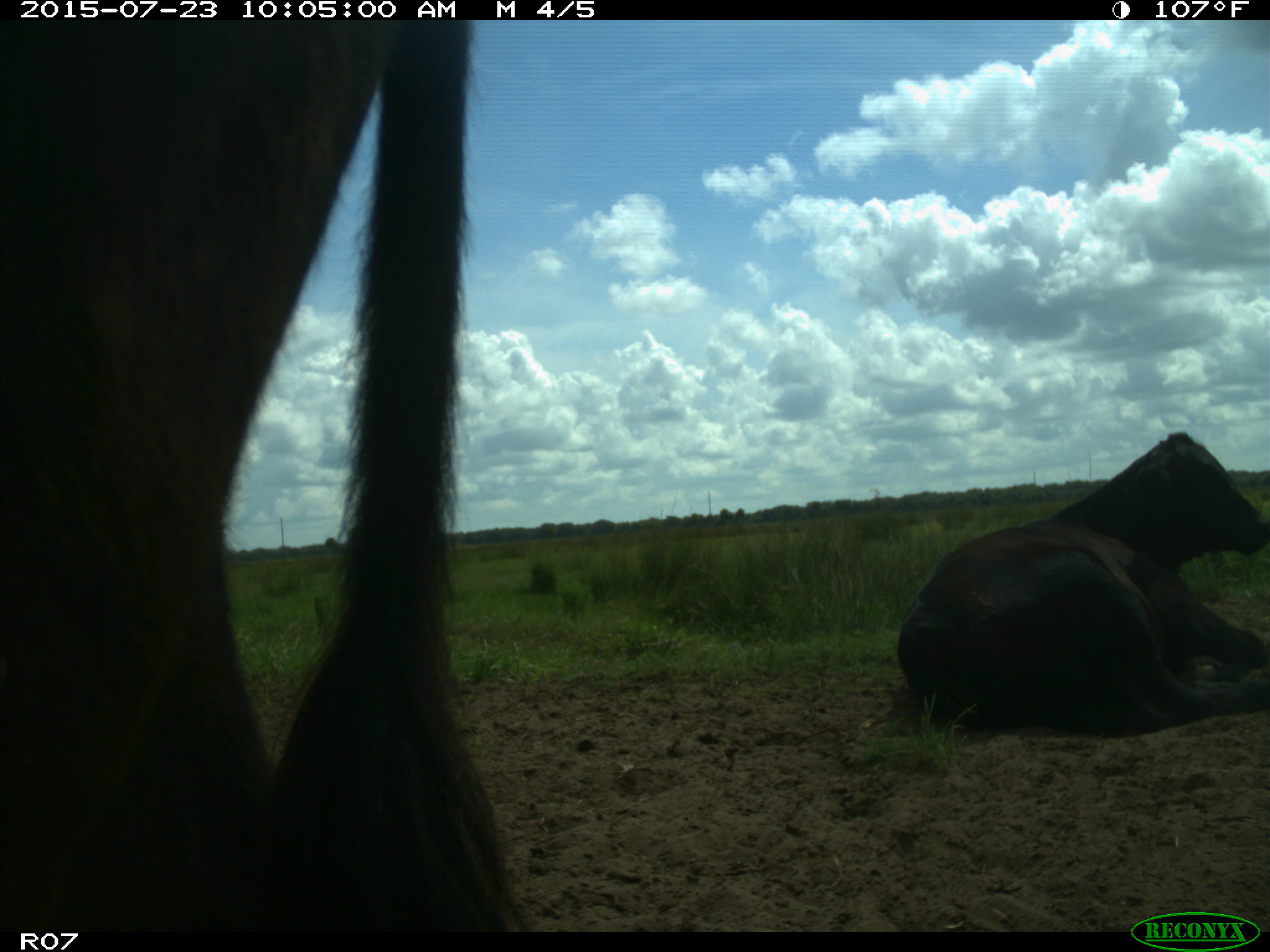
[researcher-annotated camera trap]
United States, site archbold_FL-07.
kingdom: Animalia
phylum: Chordata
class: Mammalia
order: Artiodactyla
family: Bovidae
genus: Bos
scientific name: Bos taurus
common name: domestic cow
Bos taurus (domestic cow).